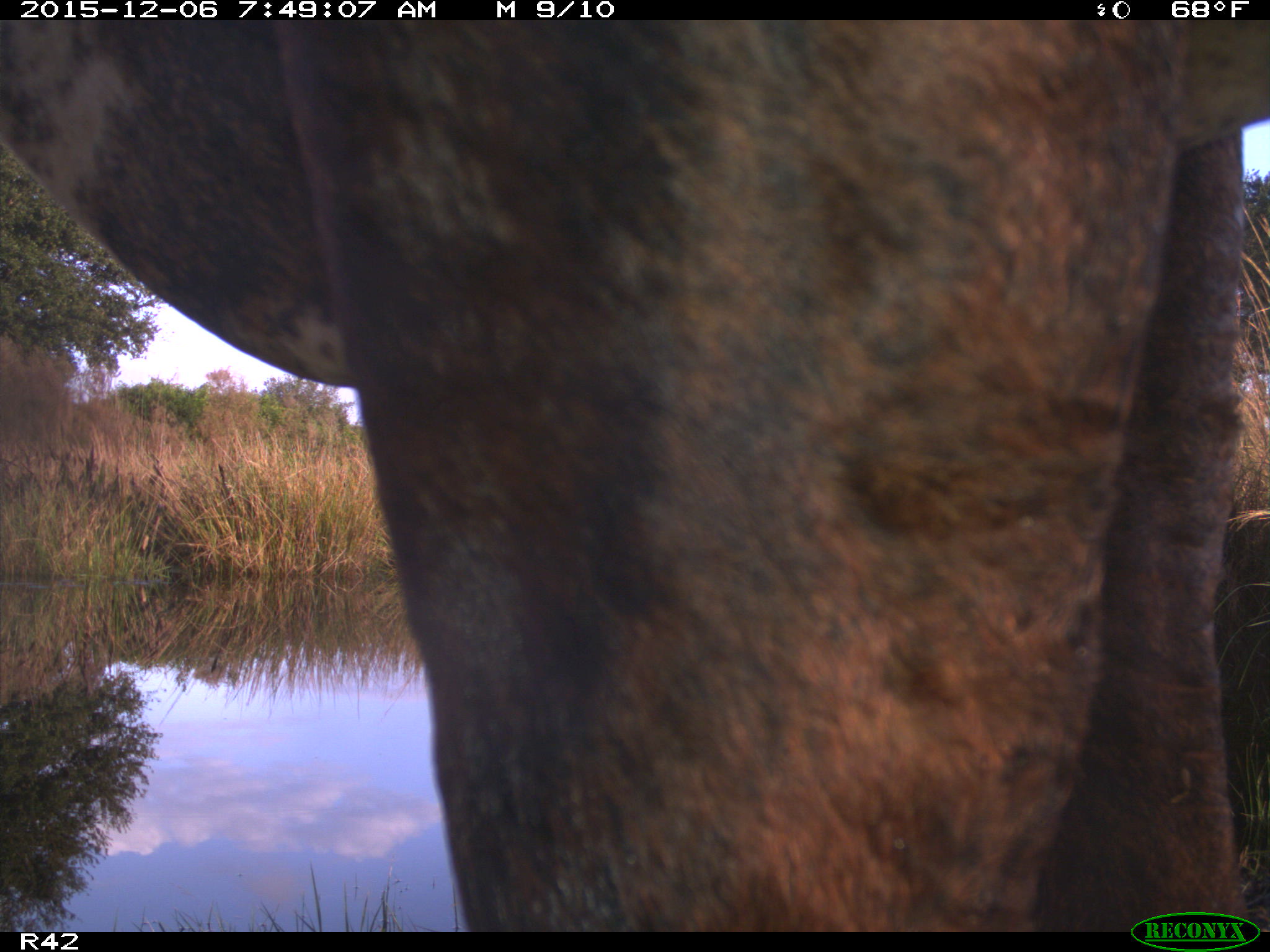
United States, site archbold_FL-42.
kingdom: Animalia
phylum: Chordata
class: Mammalia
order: Artiodactyla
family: Bovidae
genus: Bos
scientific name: Bos taurus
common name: domestic cow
Bos taurus (domestic cow).